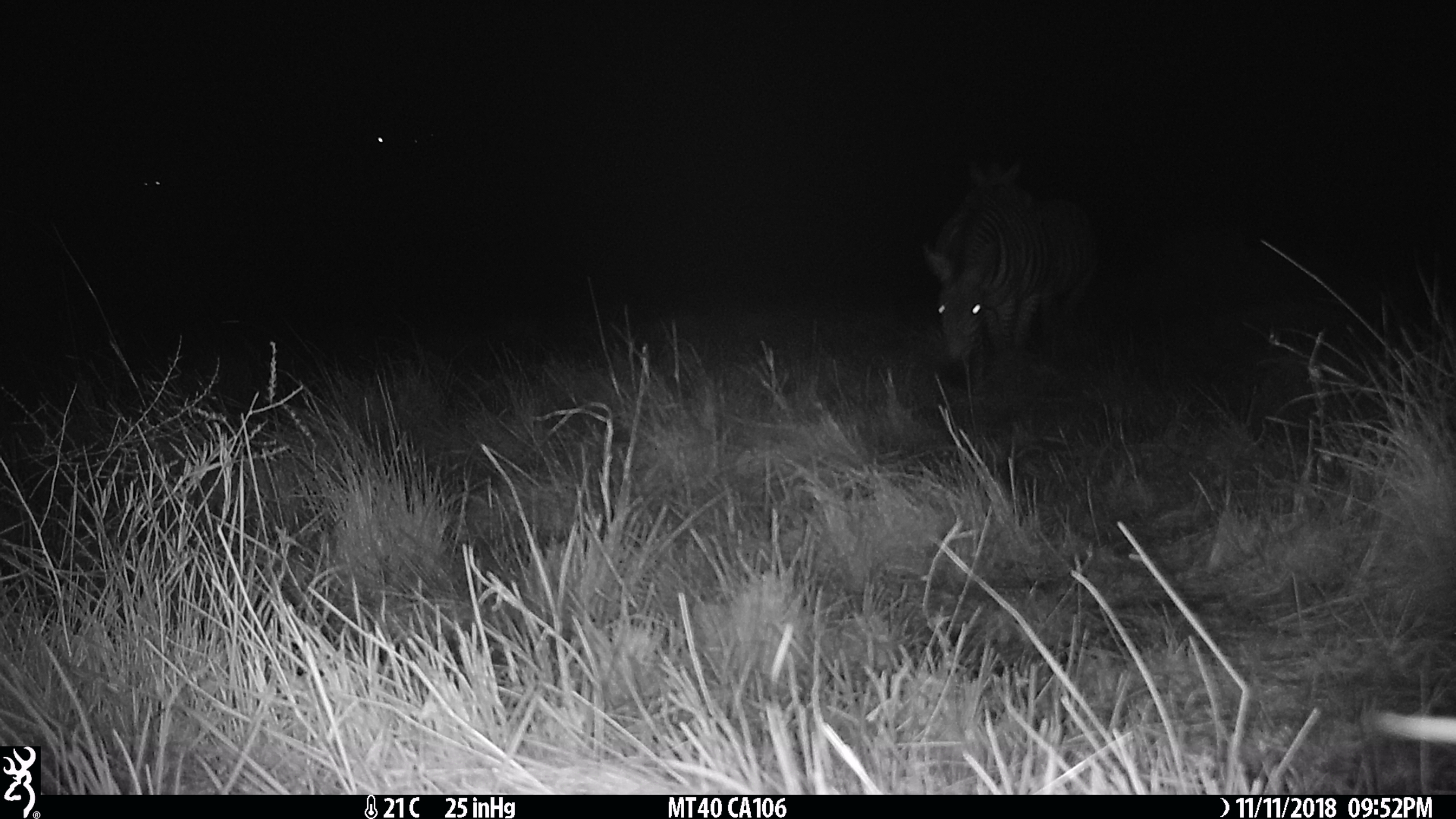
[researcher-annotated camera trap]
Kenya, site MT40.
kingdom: Animalia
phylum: Chordata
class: Mammalia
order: Perissodactyla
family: Equidae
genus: Equus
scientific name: Equus quagga burchellii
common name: burchell's zebra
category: zebra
Zebra (burchell's zebra) (Equus quagga burchellii).